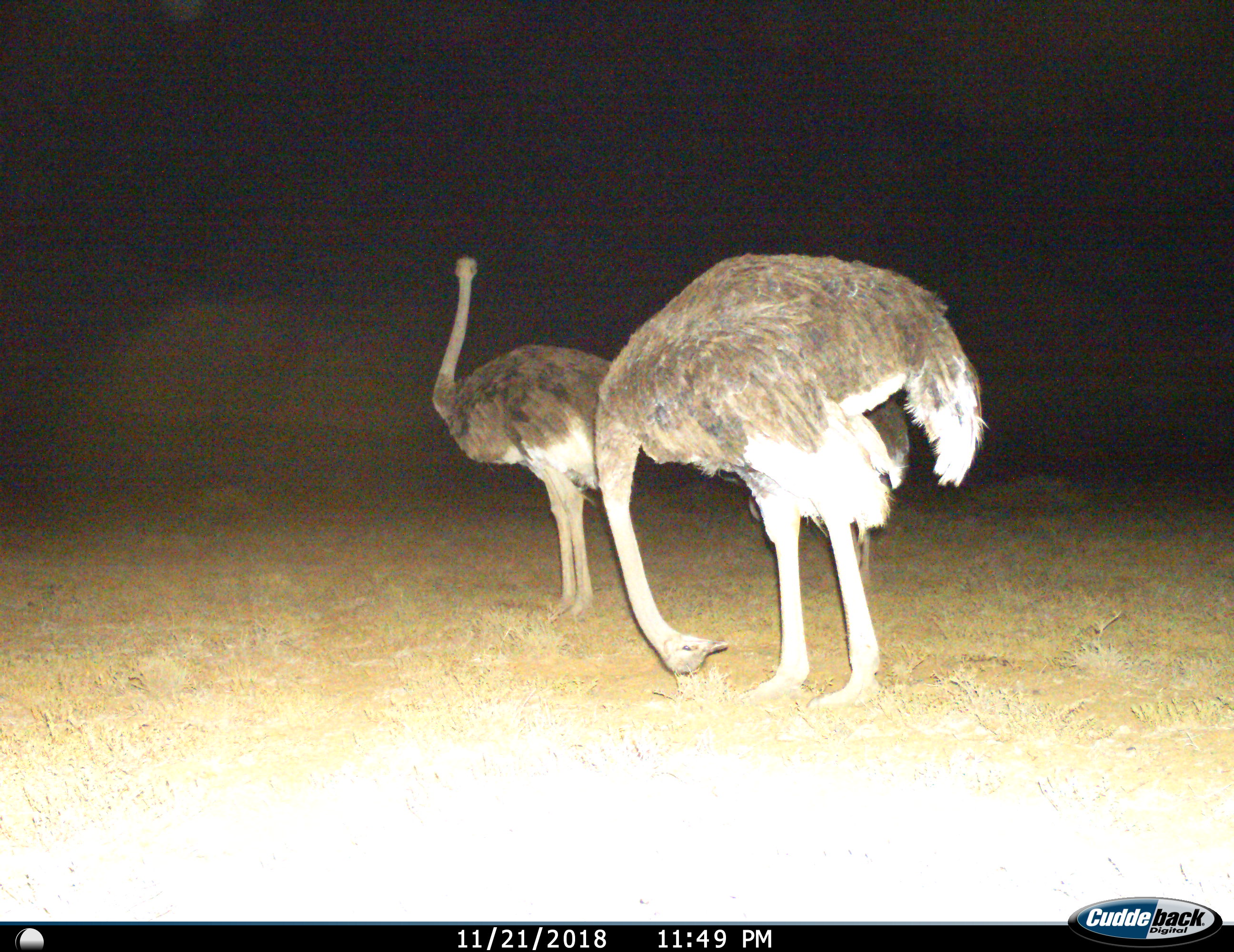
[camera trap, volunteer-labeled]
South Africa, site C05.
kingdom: Animalia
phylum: Chordata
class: Aves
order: Struthioniformes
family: Struthionidae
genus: Struthio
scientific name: Struthio camelus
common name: ostrich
Ostrich (Struthio camelus), count 2. Behavior (volunteer vote fractions): standing 100%, resting 10%, moving 0%, interacting 0%. Young present (vote fraction): 0%. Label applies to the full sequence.